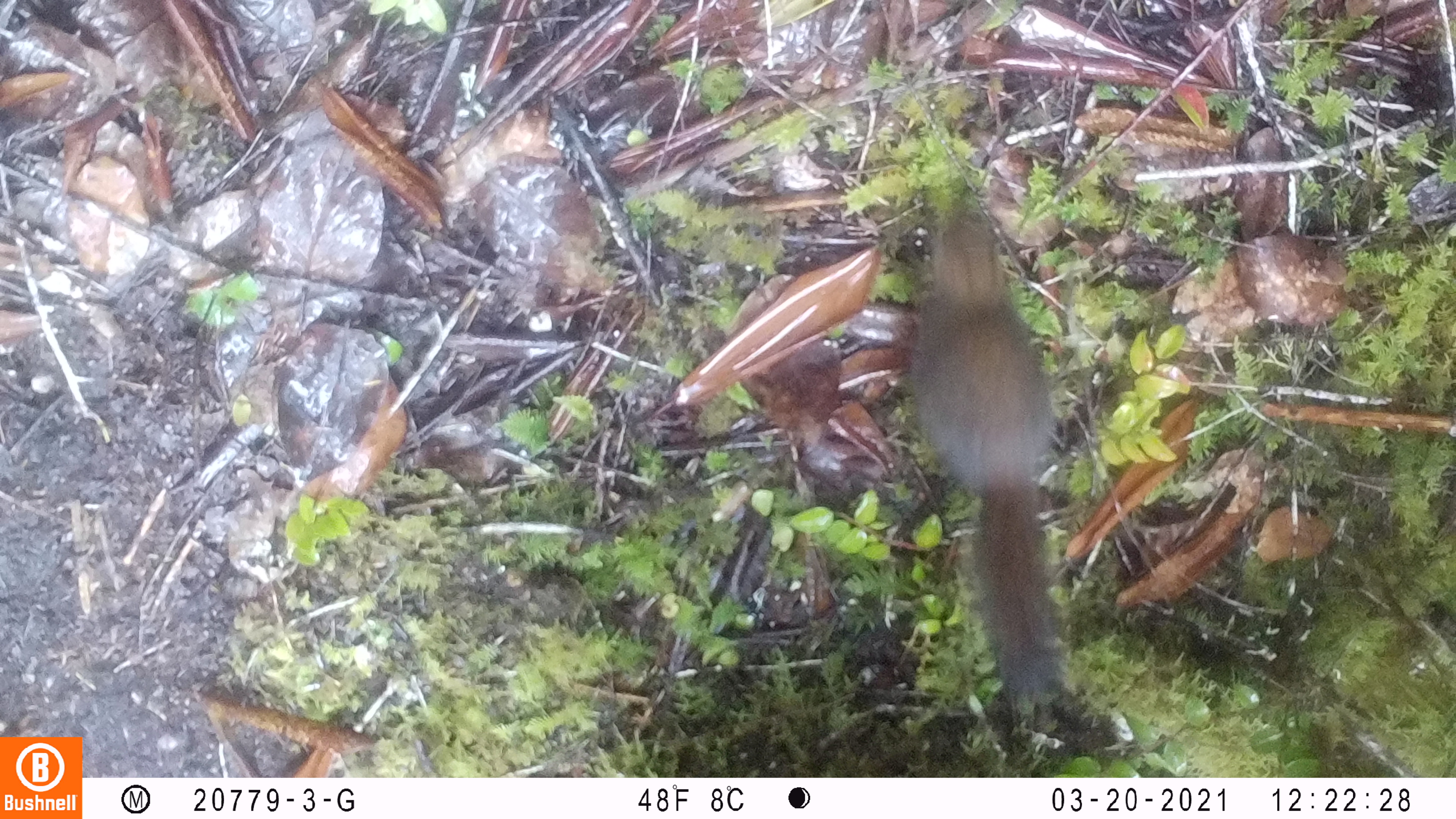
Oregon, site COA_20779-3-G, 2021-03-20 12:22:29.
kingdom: Animalia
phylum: Chordata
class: Mammalia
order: Rodentia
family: Sciuridae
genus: Tamiasciurus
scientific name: Tamiasciurus douglasii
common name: douglas squirrel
Douglas squirrel (Tamiasciurus douglasii).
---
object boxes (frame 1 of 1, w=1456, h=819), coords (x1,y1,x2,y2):
douglas squirrel: (849,169,1116,739)